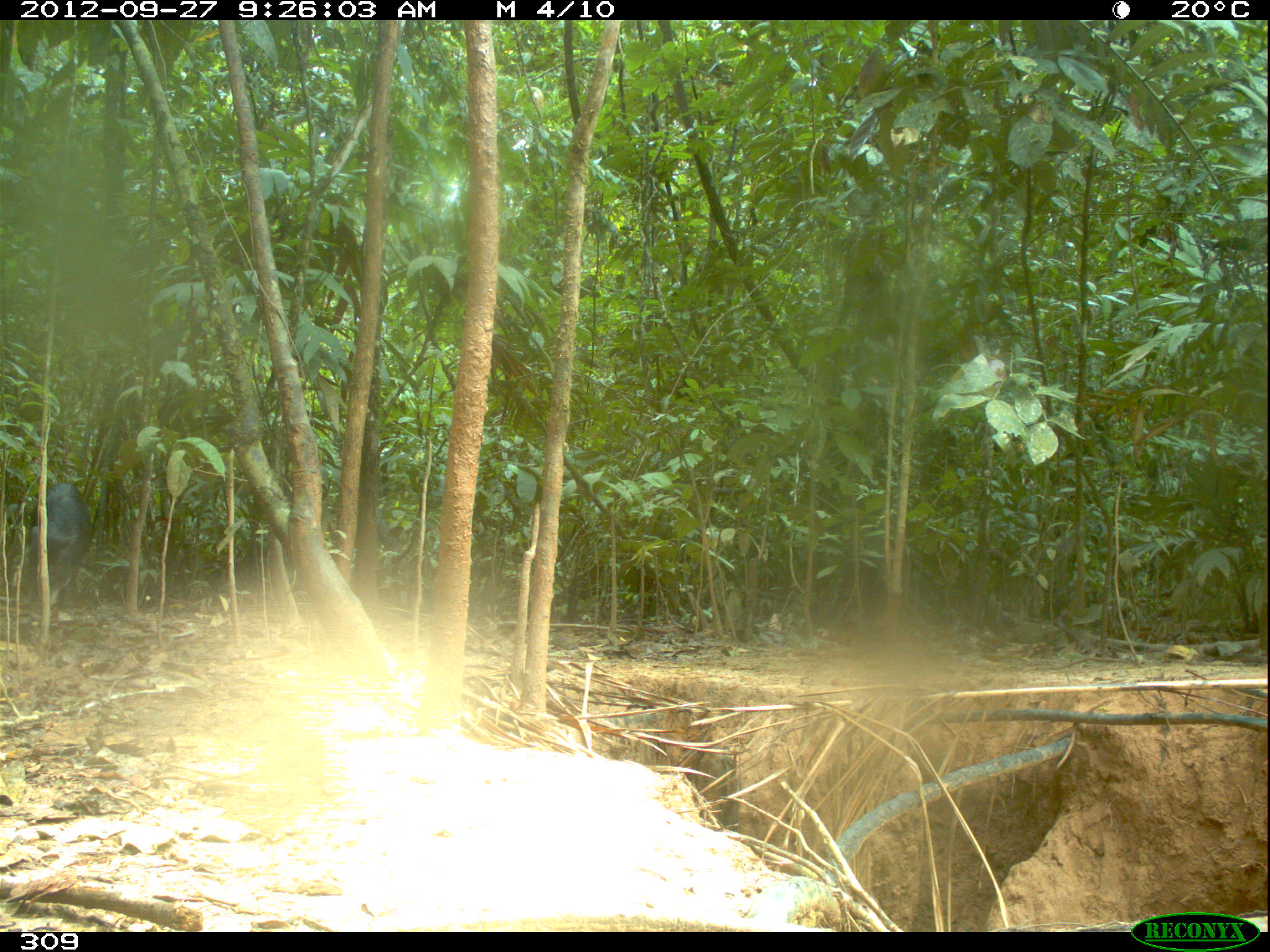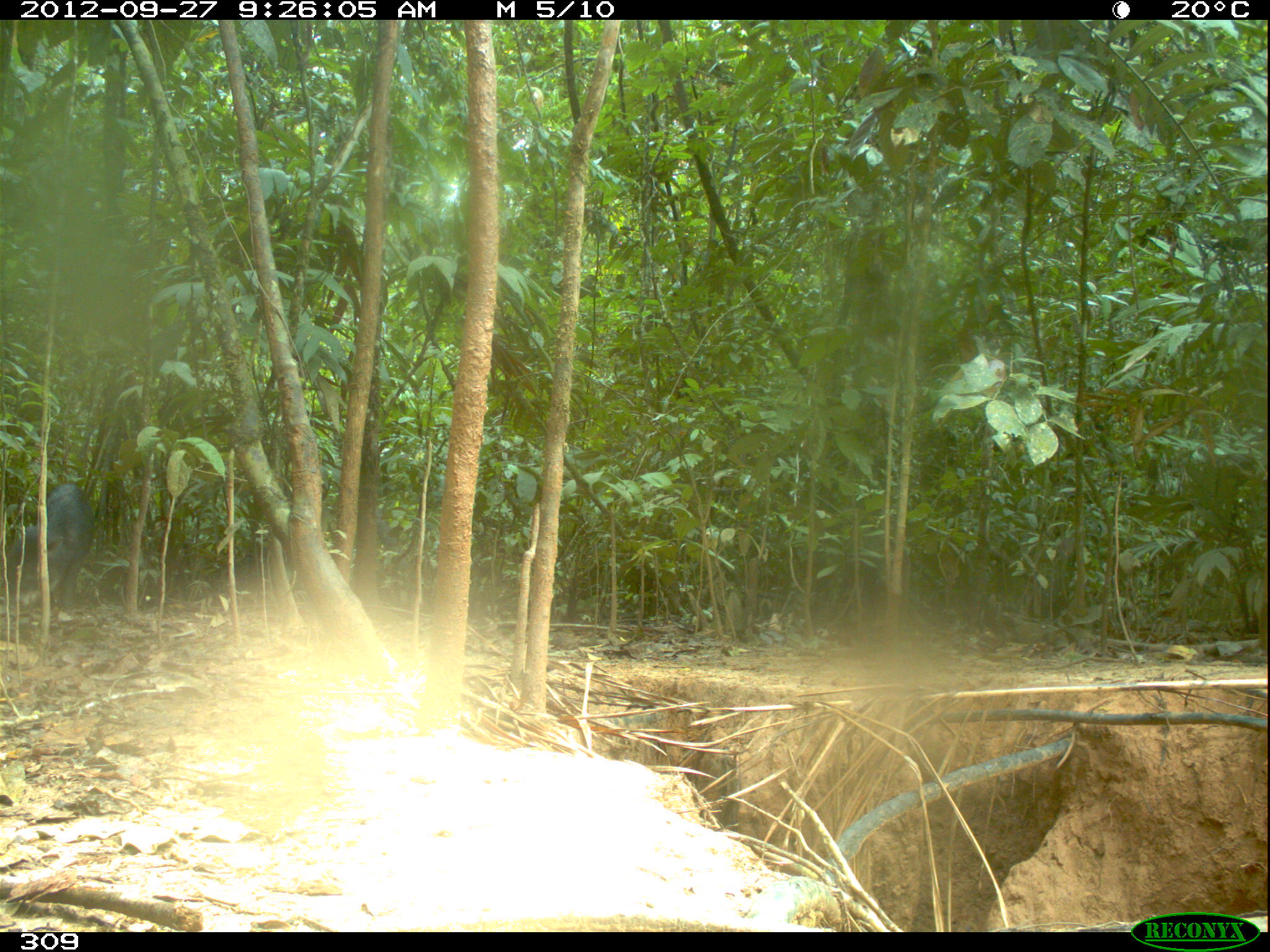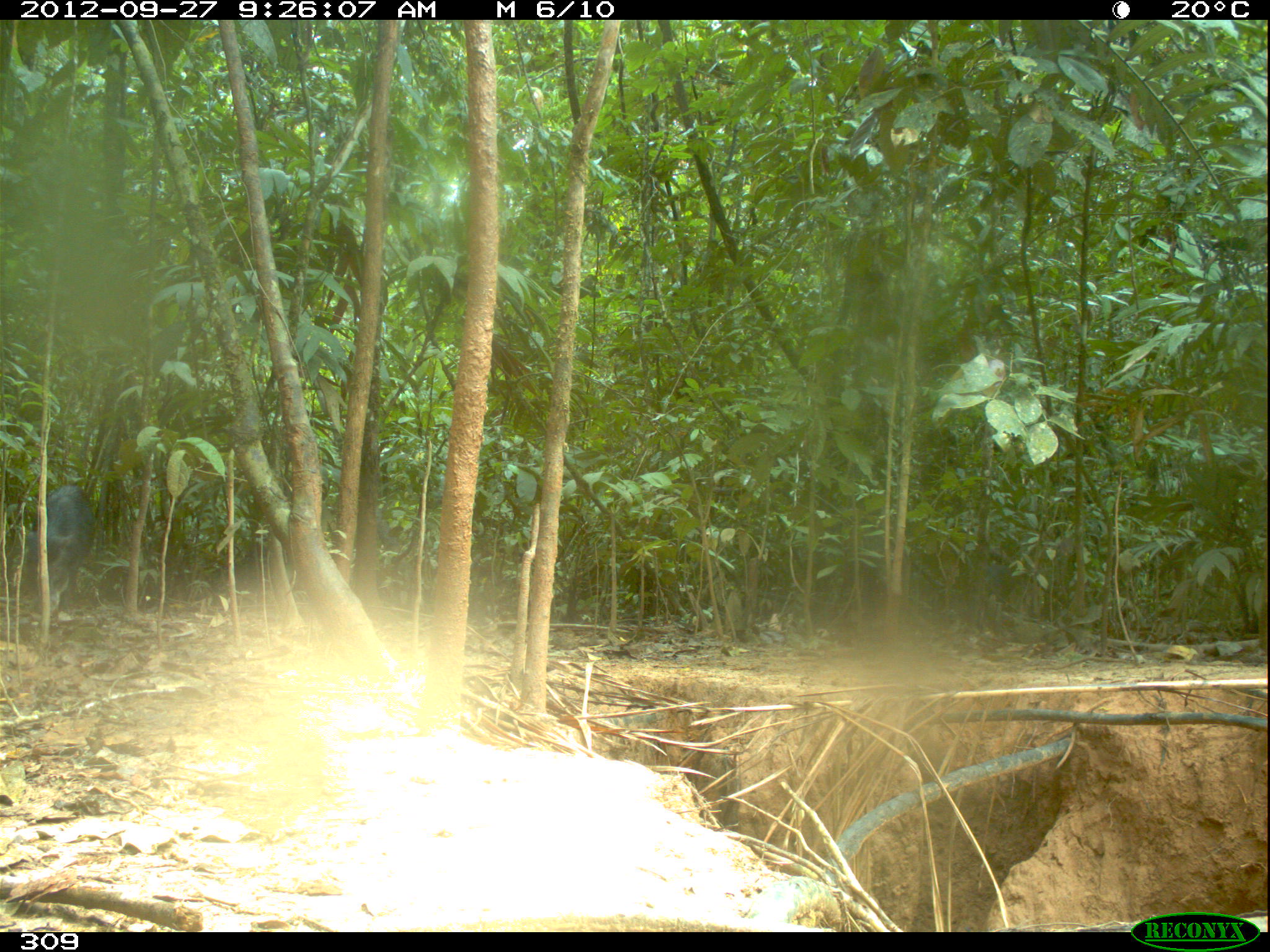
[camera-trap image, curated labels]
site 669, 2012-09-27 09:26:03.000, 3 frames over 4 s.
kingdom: Animalia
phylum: Chordata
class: Mammalia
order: Artiodactyla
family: Tayassuidae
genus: Tayassu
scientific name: Tayassu pecari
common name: white-lipped peccary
Tayassu pecari (white-lipped peccary).